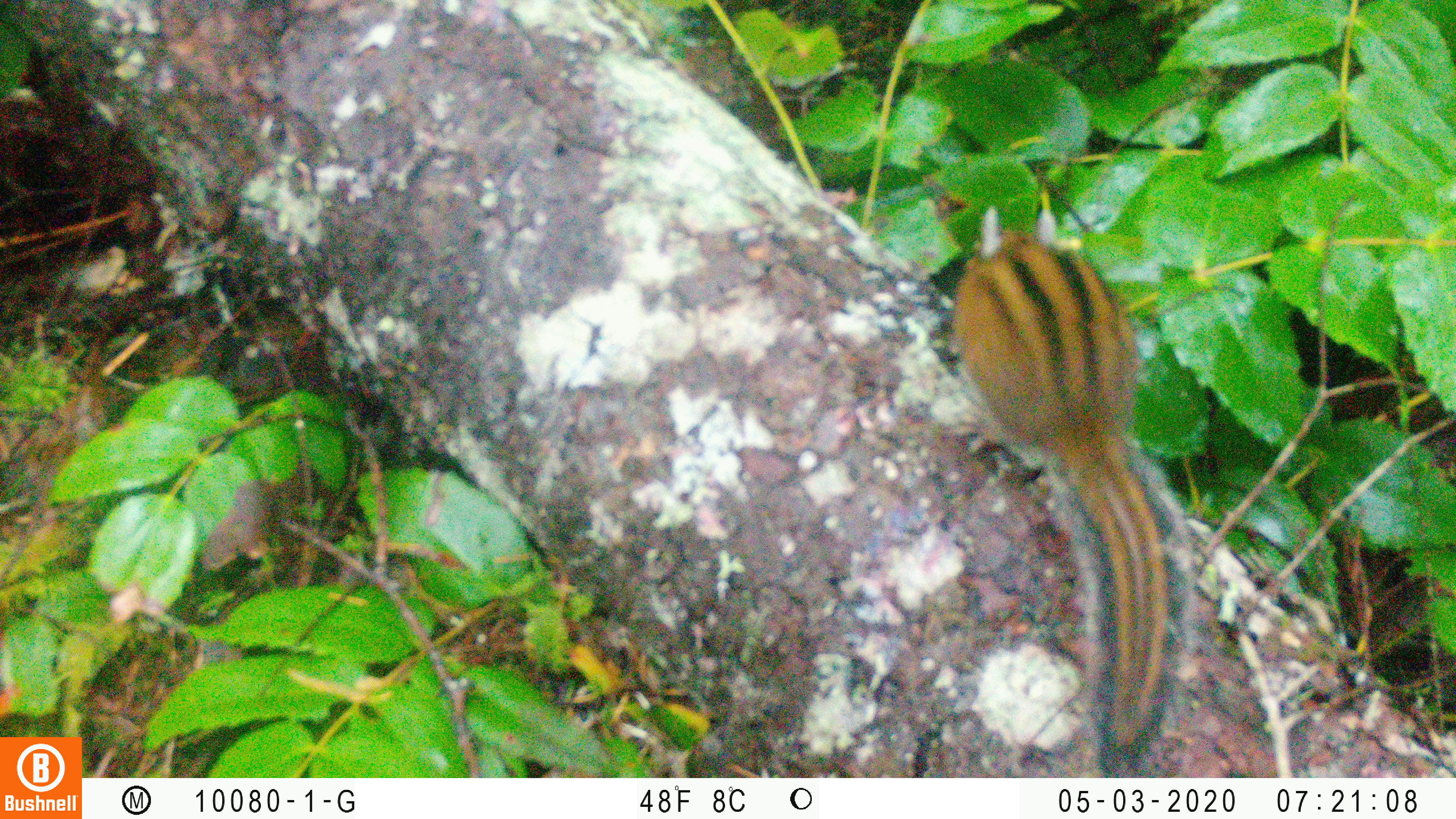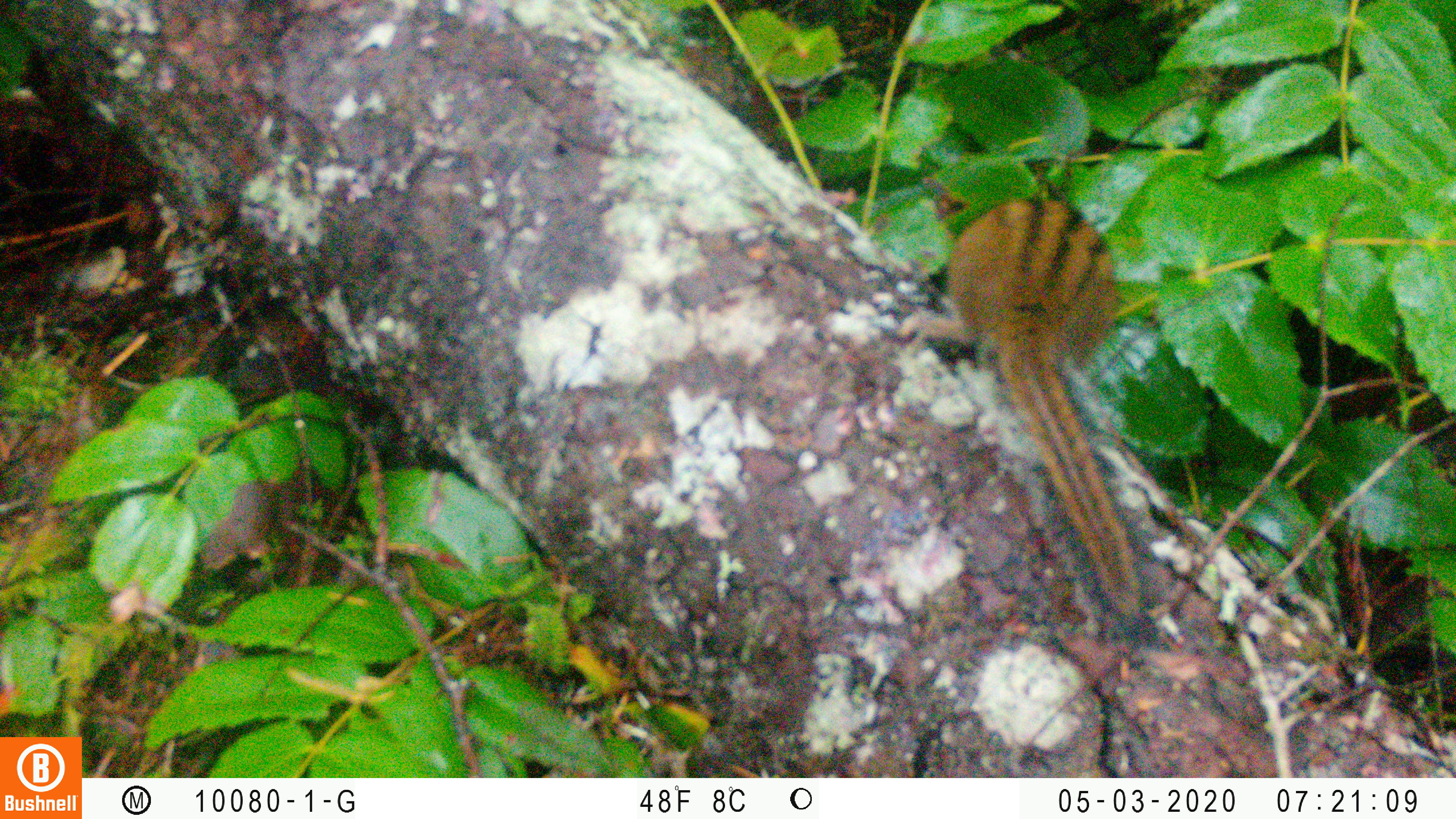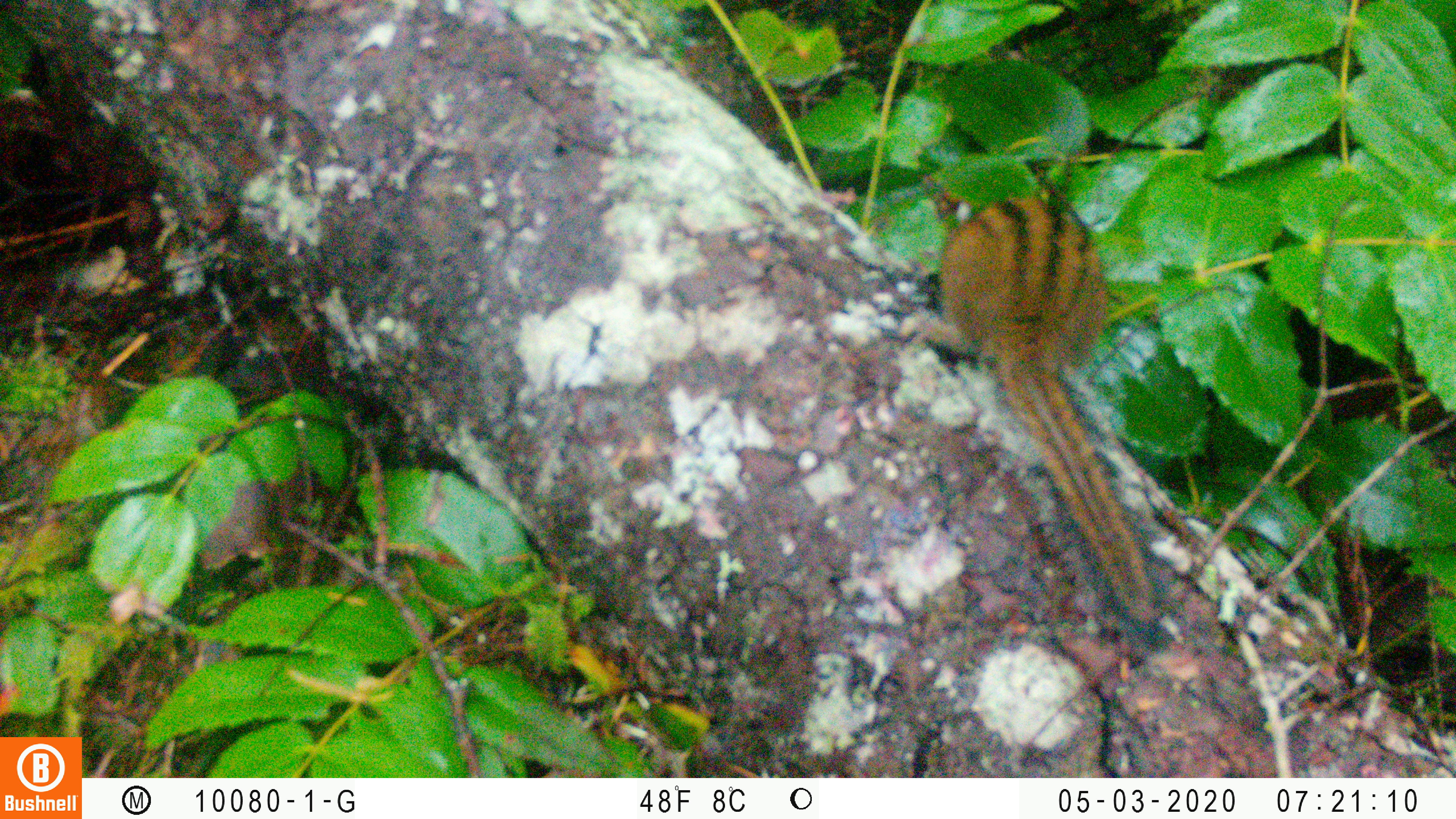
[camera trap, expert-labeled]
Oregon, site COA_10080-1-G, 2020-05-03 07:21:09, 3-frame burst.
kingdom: Animalia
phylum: Chordata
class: Mammalia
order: Rodentia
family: Sciuridae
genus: Neotamias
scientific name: Neotamias townsendii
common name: townsend's chipmunk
Townsend's chipmunk (Neotamias townsendii).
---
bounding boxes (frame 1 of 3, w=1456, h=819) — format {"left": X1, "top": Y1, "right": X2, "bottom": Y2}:
townsend's chipmunk: {"left": 954, "top": 184, "right": 1195, "bottom": 765}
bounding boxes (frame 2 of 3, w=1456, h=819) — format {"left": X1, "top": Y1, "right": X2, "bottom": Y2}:
townsend's chipmunk: {"left": 888, "top": 188, "right": 1170, "bottom": 660}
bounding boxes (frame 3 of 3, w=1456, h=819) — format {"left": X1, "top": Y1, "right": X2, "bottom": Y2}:
townsend's chipmunk: {"left": 891, "top": 181, "right": 1185, "bottom": 656}